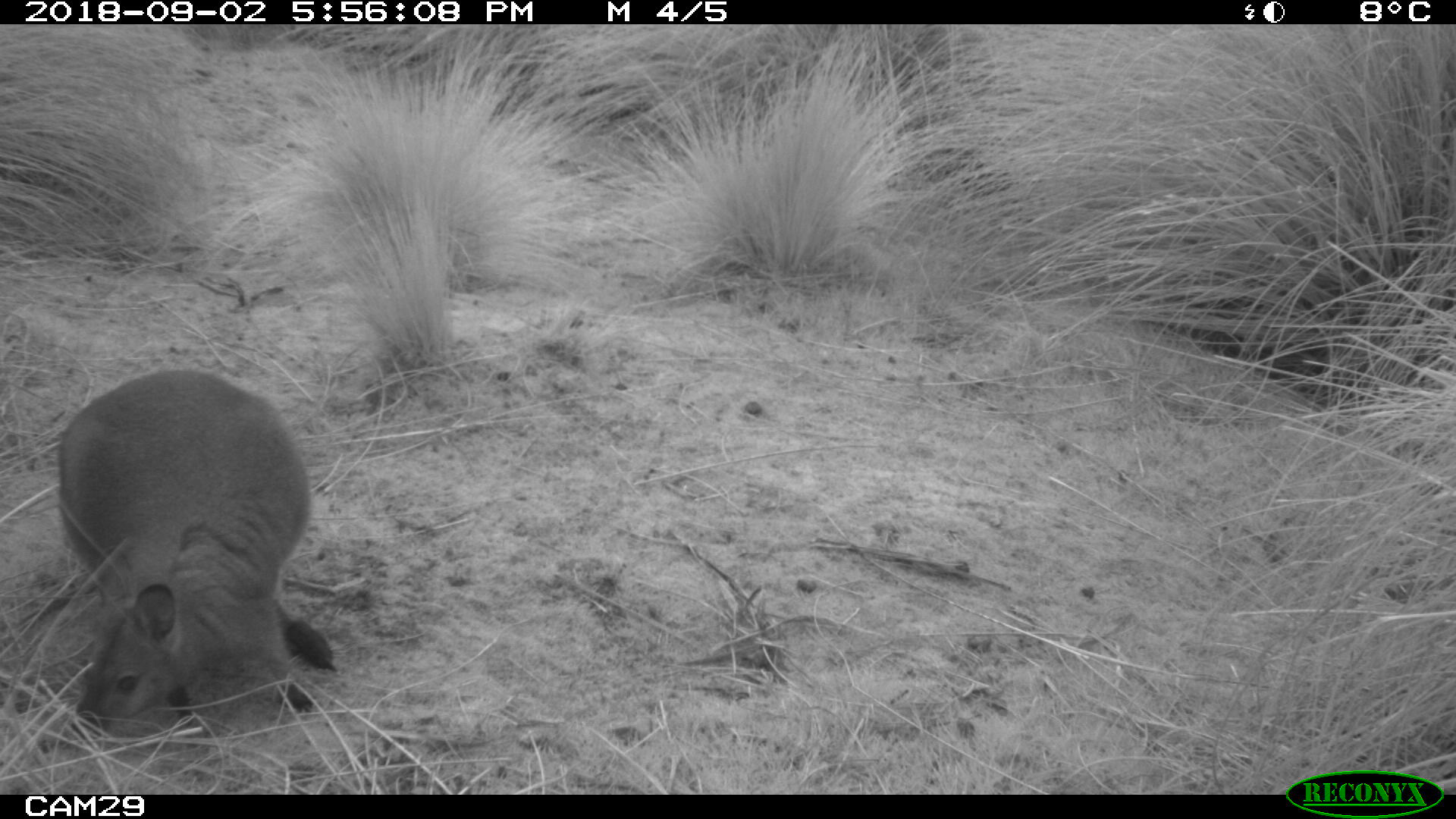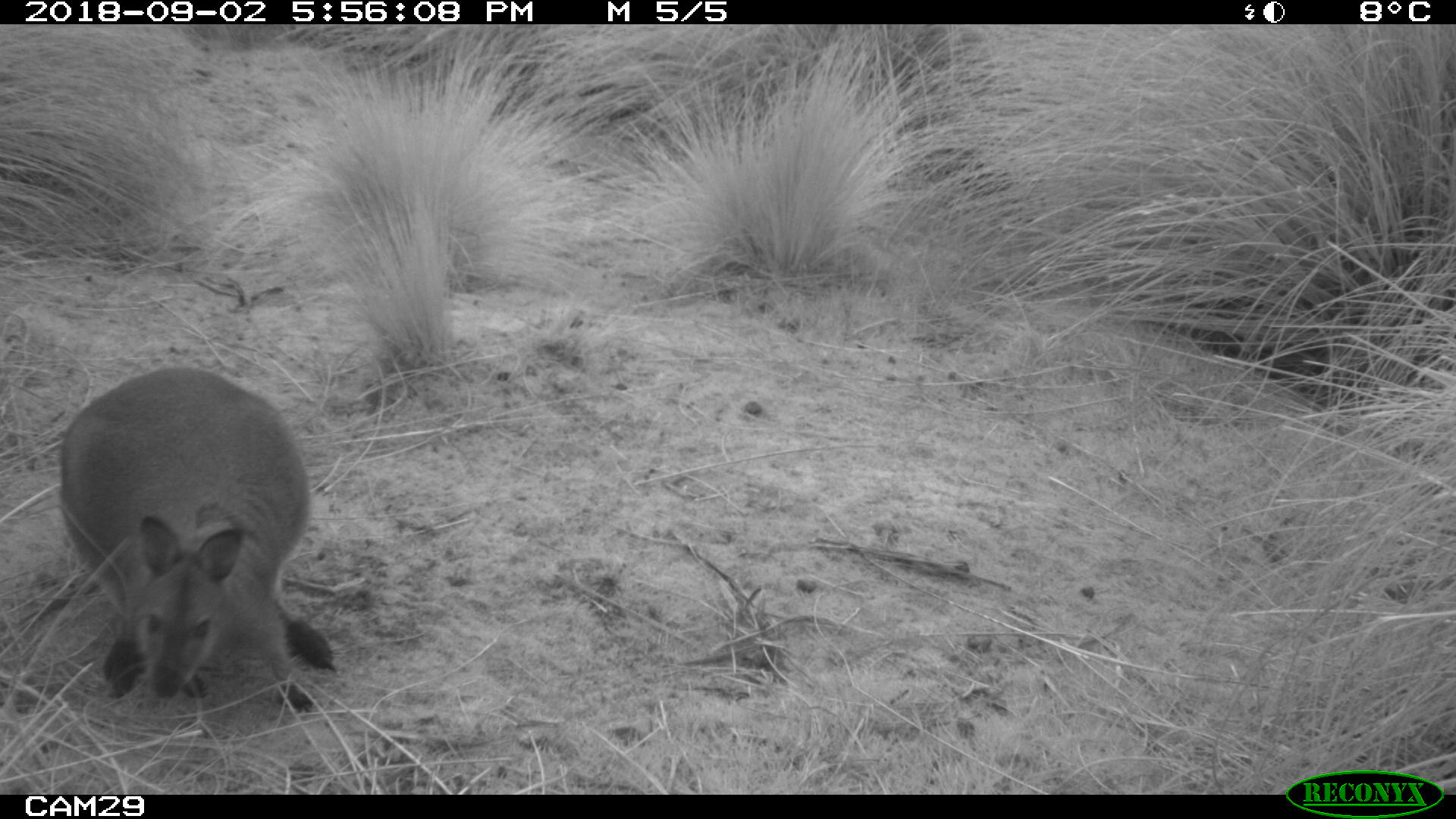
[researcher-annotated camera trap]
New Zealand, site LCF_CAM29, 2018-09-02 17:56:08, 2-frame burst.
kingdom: Animalia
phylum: Chordata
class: Mammalia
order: Diprotodontia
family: Macropodidae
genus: Notamacropus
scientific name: Notamacropus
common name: wallaby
Wallaby (Notamacropus).